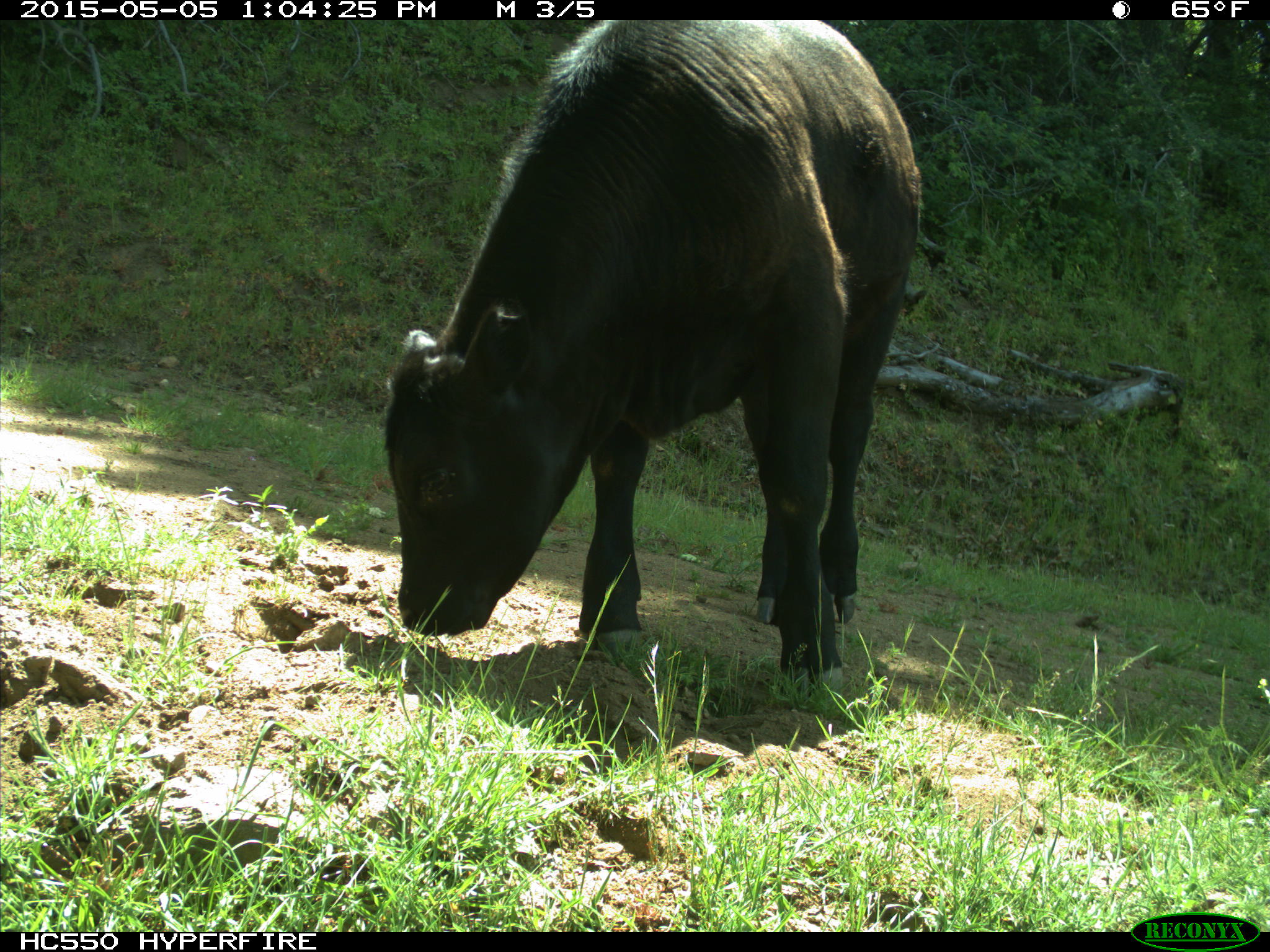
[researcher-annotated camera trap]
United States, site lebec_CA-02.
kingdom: Animalia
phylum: Chordata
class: Mammalia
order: Artiodactyla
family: Bovidae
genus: Bos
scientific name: Bos taurus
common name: domestic cow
Bos taurus (domestic cow).